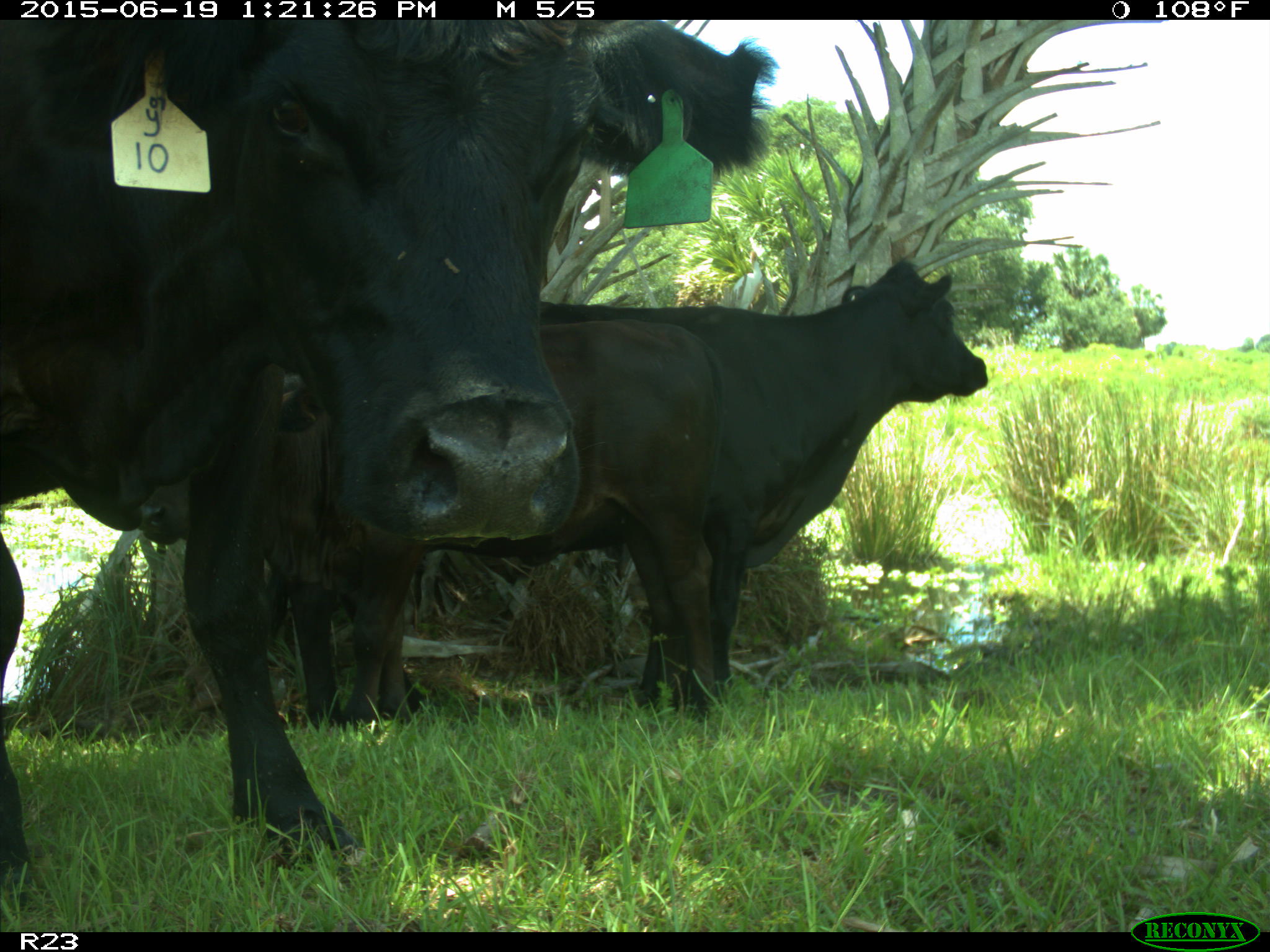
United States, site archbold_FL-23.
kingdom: Animalia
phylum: Chordata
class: Mammalia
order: Artiodactyla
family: Suidae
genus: Sus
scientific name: Sus scrofa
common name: wild boar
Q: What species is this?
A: Sus scrofa (wild boar).